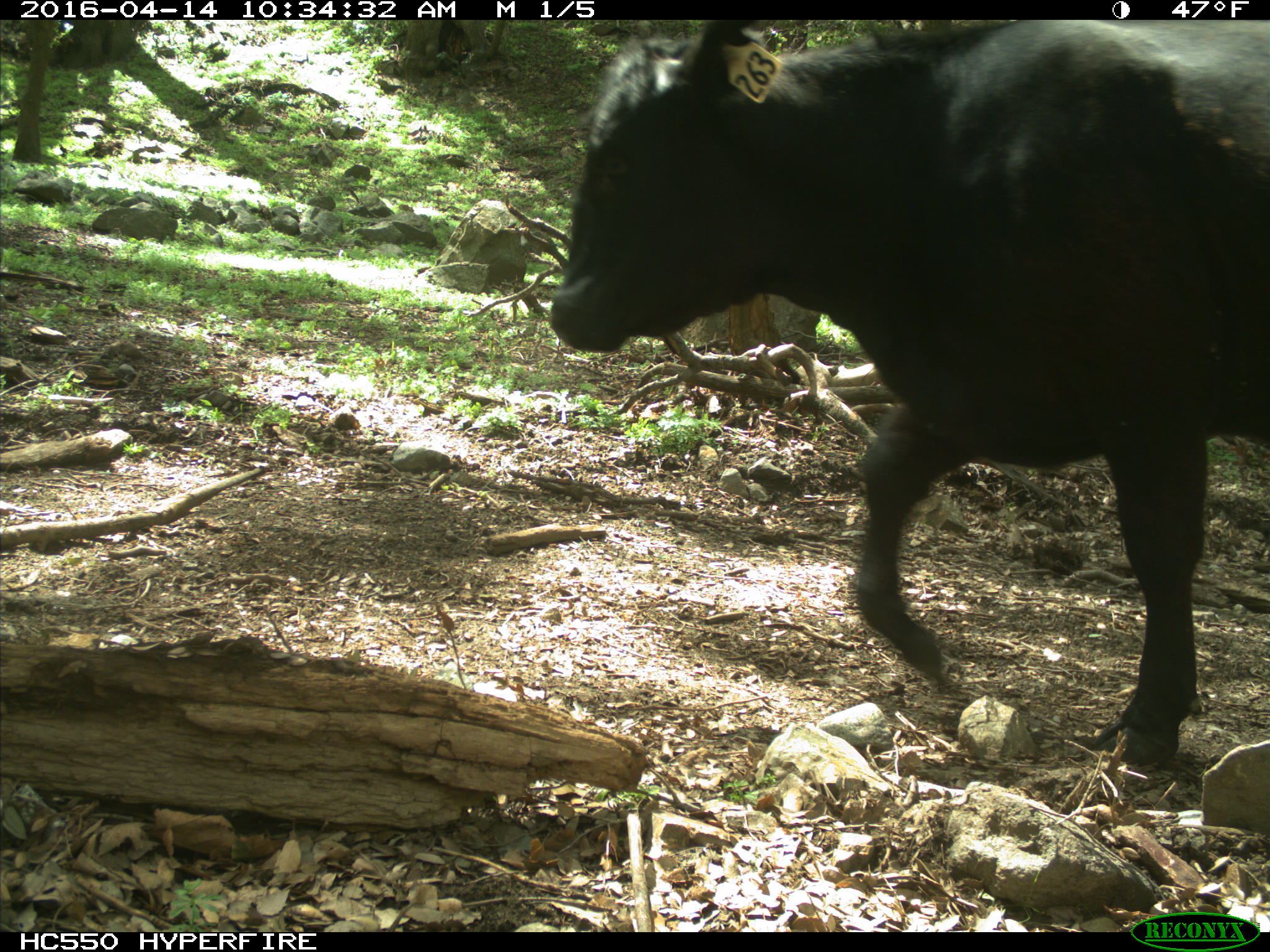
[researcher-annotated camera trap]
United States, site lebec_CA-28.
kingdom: Animalia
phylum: Chordata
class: Mammalia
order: Artiodactyla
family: Bovidae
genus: Bos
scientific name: Bos taurus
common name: domestic cow